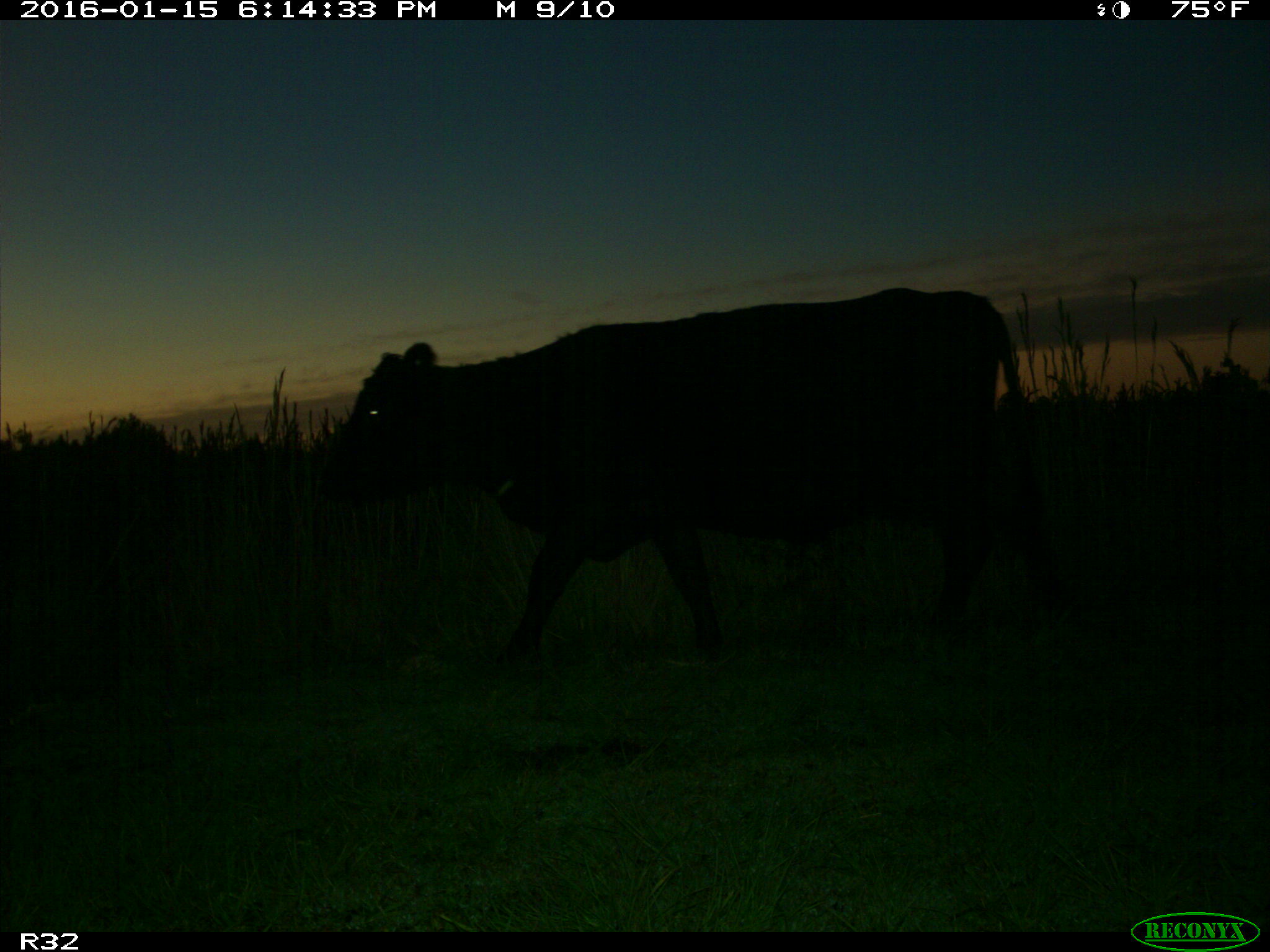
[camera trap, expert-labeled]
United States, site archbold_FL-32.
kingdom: Animalia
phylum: Chordata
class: Mammalia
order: Artiodactyla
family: Bovidae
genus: Bos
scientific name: Bos taurus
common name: domestic cow